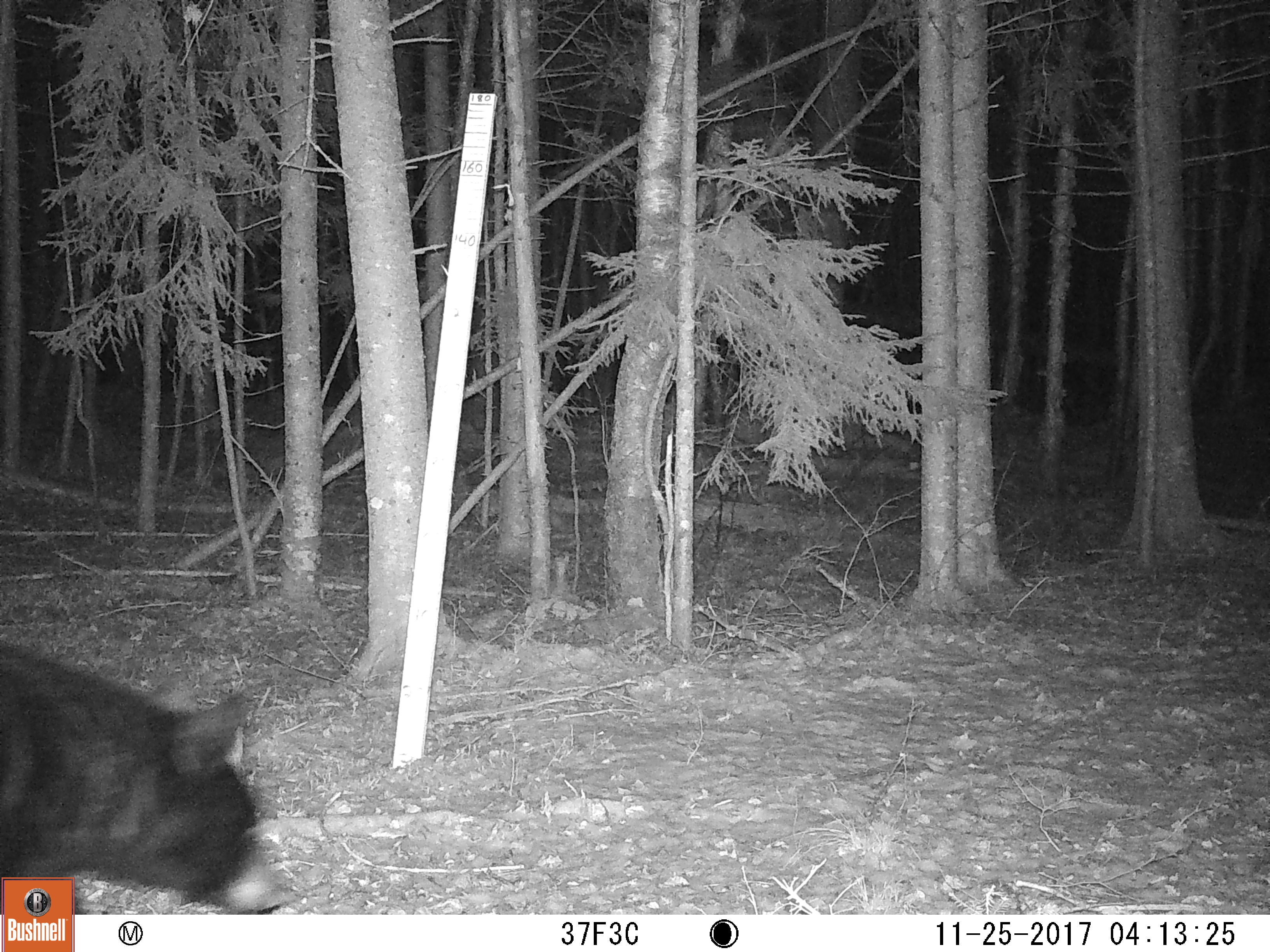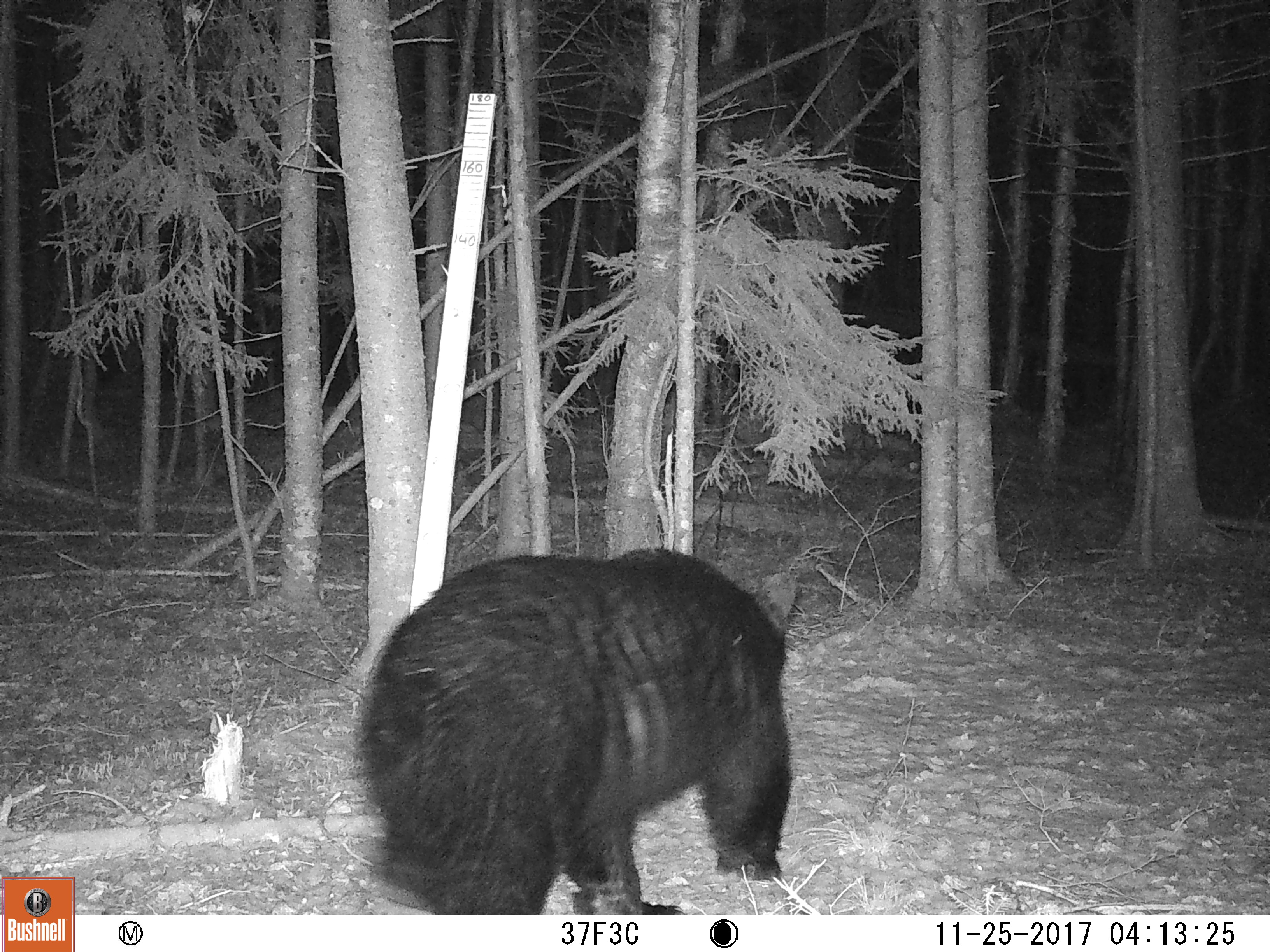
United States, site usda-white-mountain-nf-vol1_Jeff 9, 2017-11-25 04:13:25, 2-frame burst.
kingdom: Animalia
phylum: Chordata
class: Mammalia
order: Carnivora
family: Ursidae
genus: Ursus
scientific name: Ursus americanus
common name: black bear